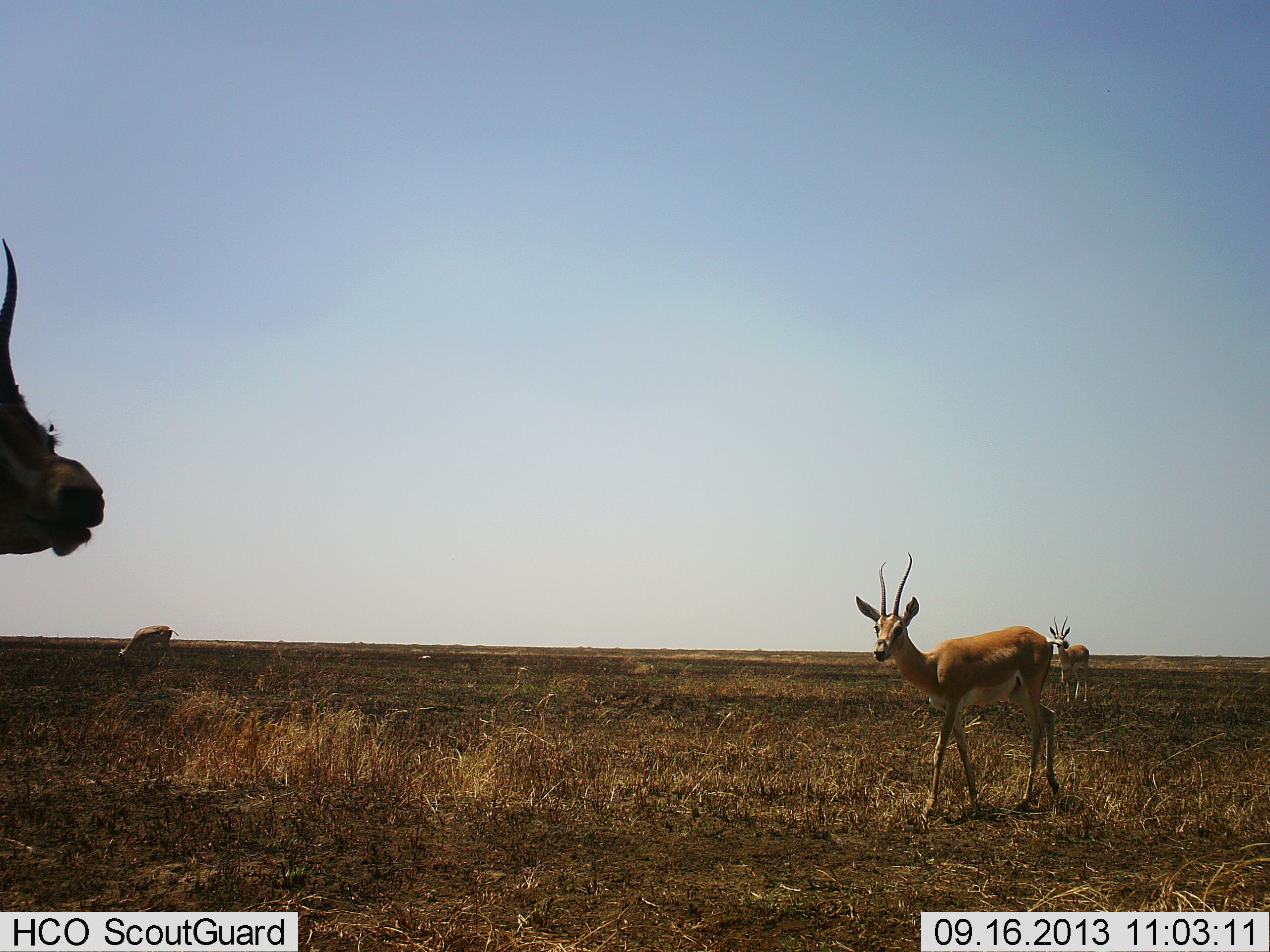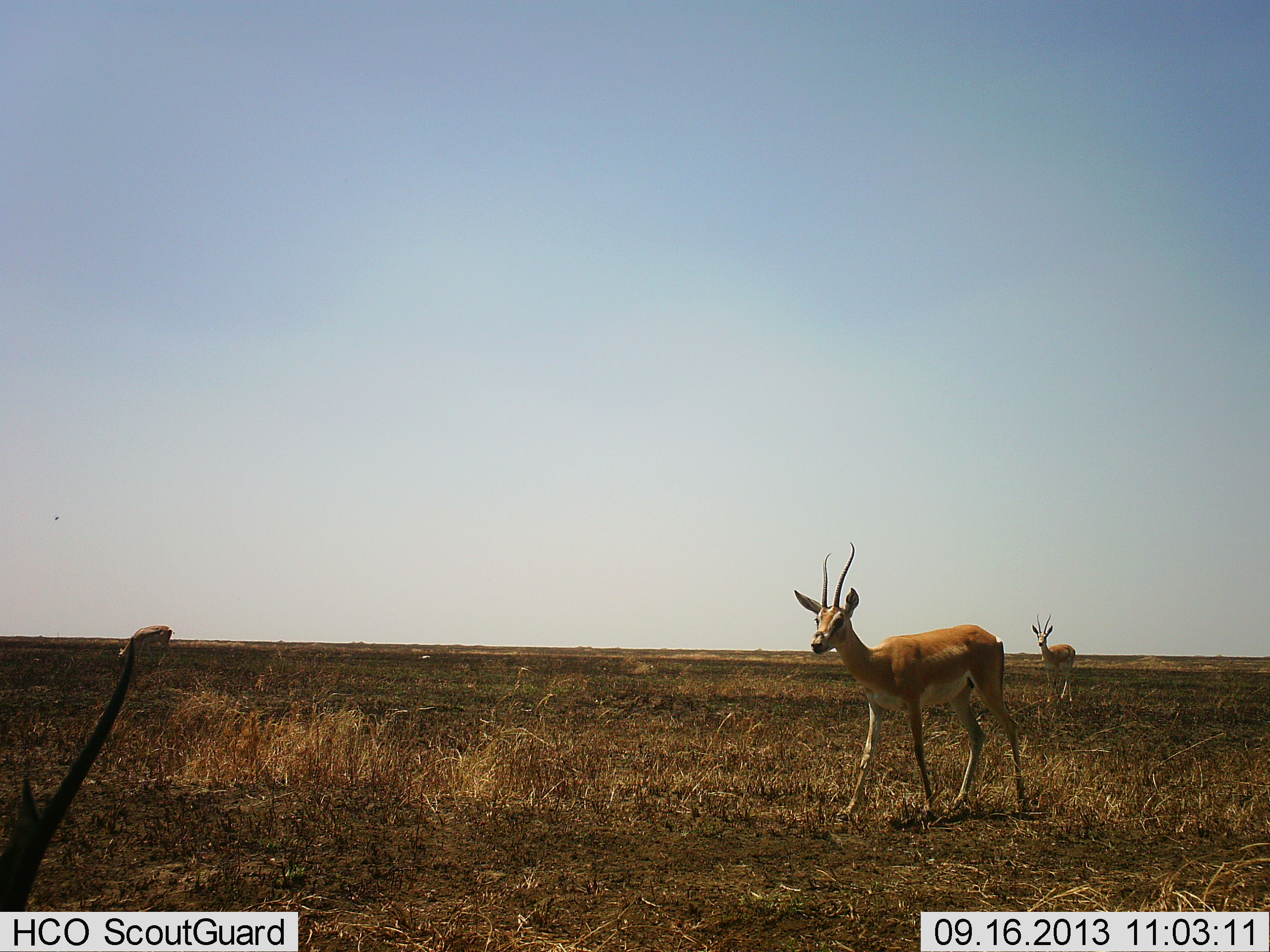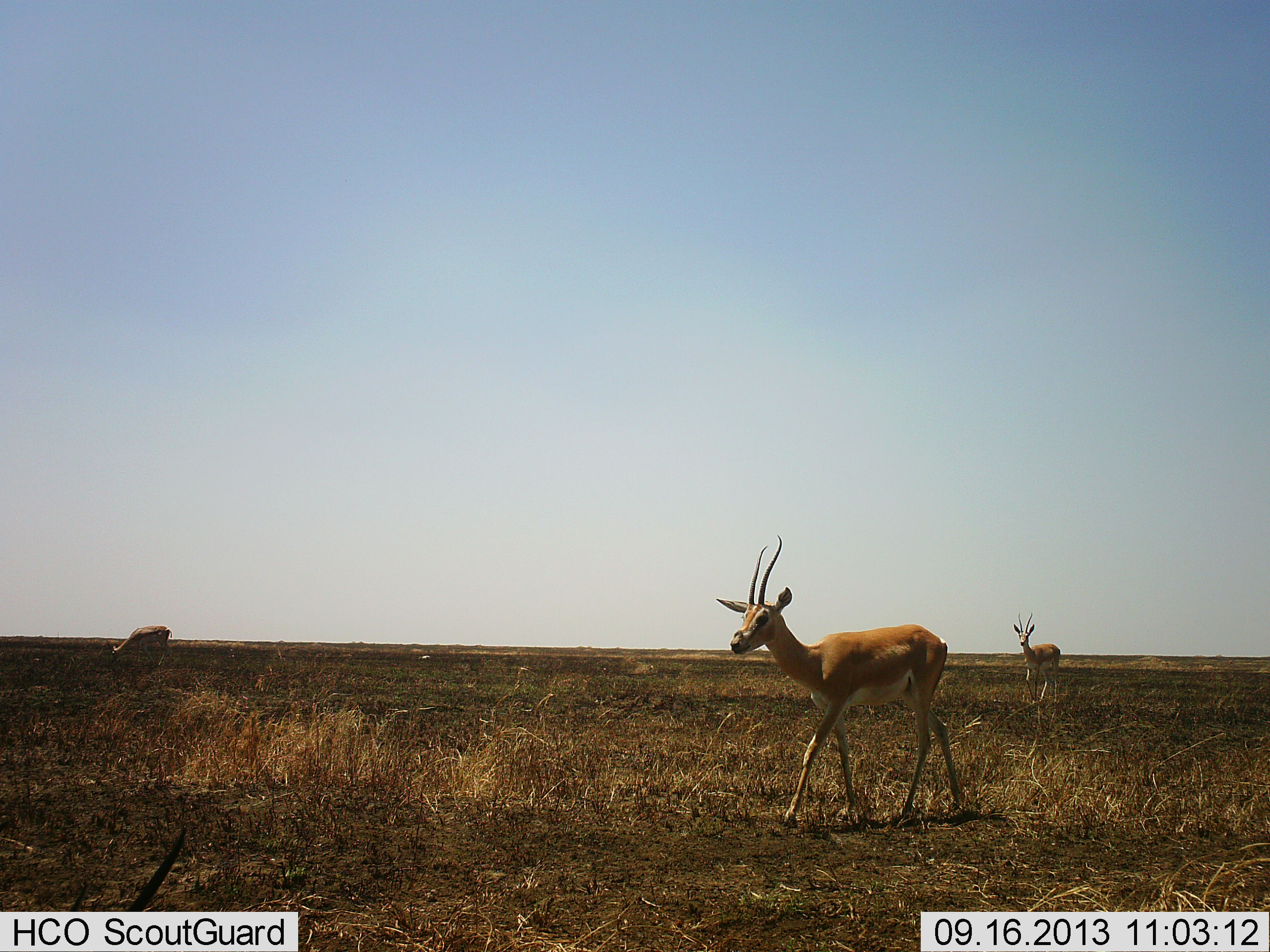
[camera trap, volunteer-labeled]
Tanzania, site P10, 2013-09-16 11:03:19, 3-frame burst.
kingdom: Animalia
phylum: Chordata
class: Mammalia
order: Artiodactyla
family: Bovidae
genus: Nanger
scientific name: Nanger granti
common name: grant's gazelle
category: gazellegrants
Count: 4.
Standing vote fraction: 70%.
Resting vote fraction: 10%.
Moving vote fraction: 65%.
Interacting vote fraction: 5%.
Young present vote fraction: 0%.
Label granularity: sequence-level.